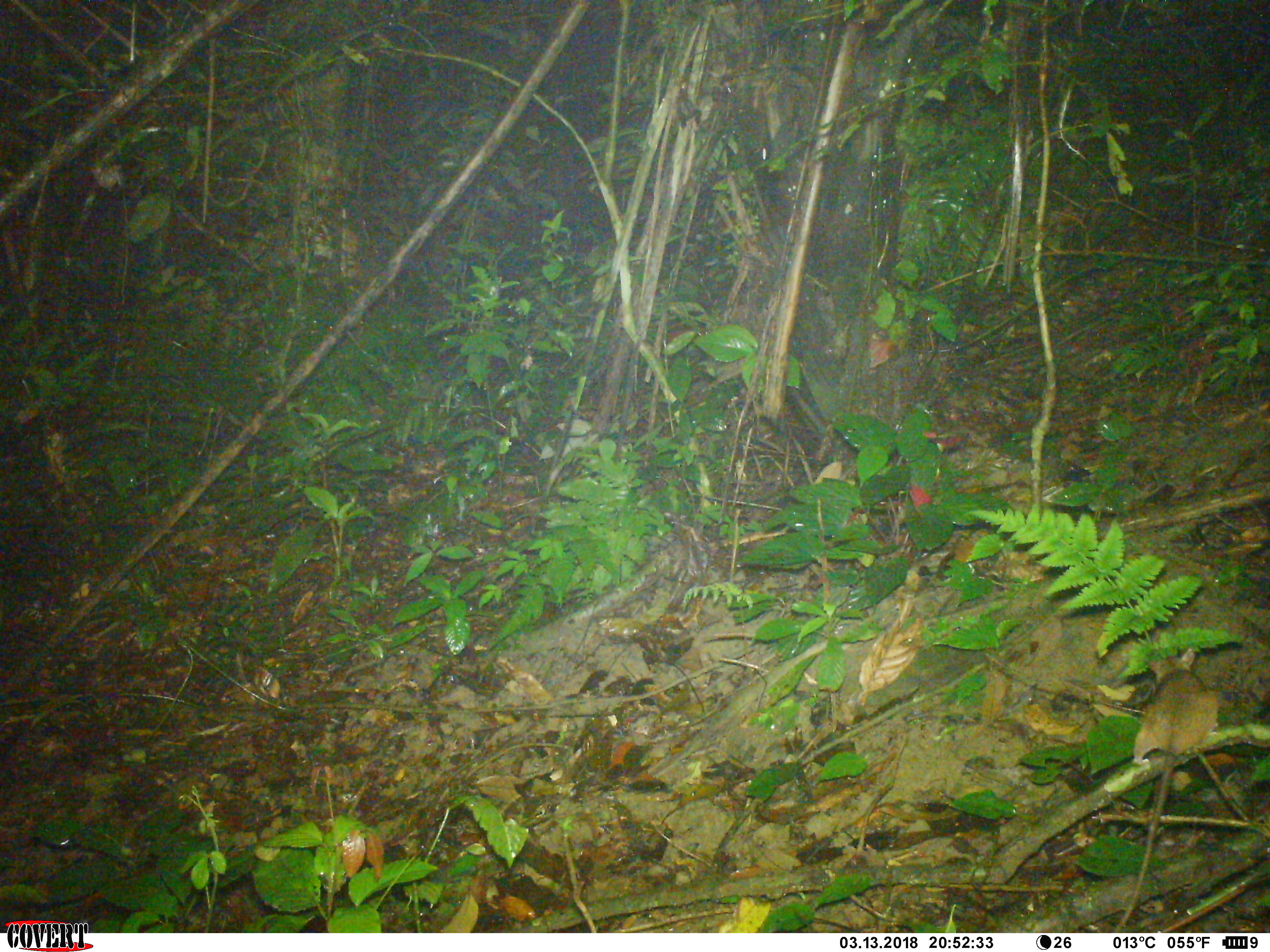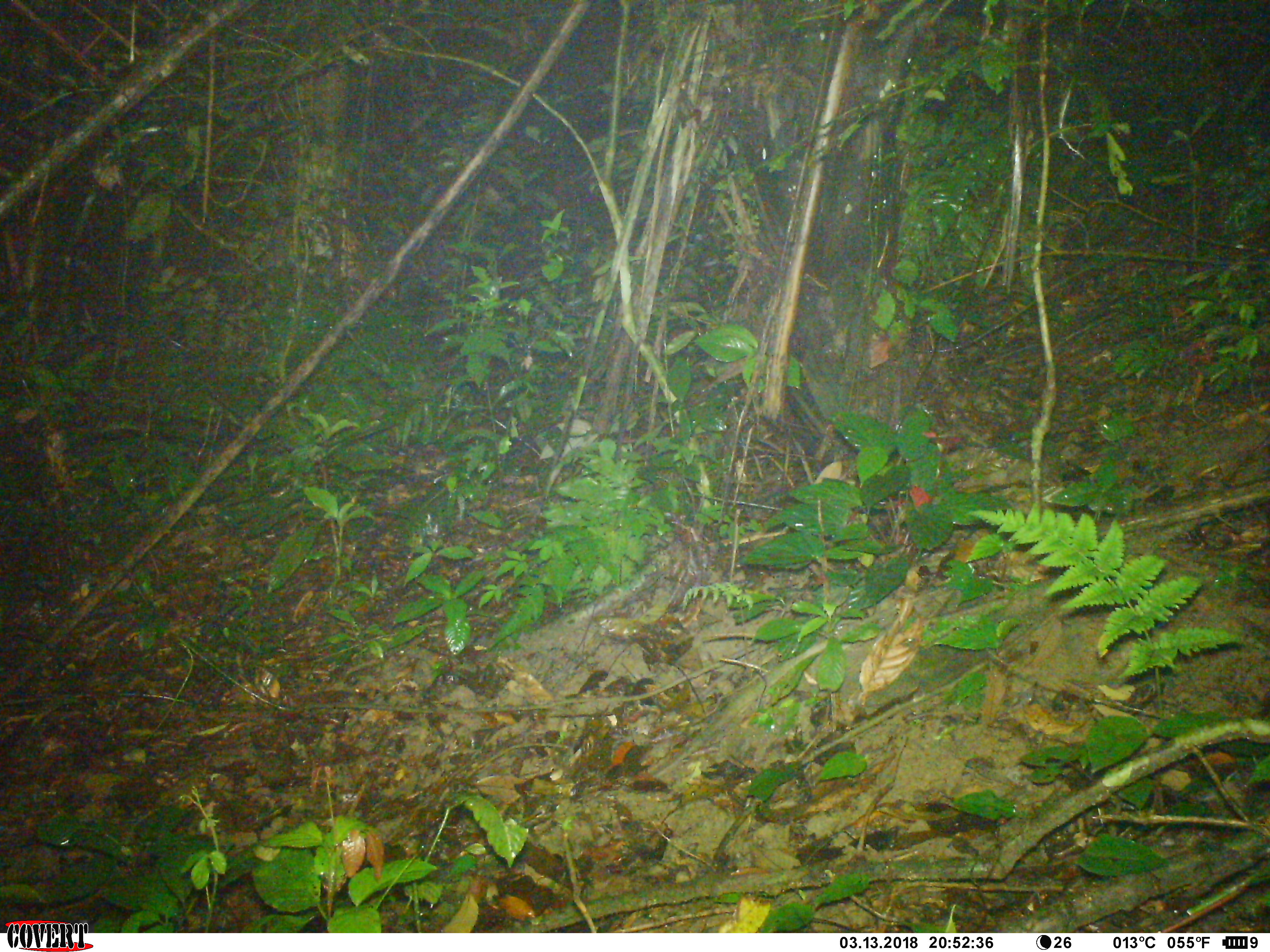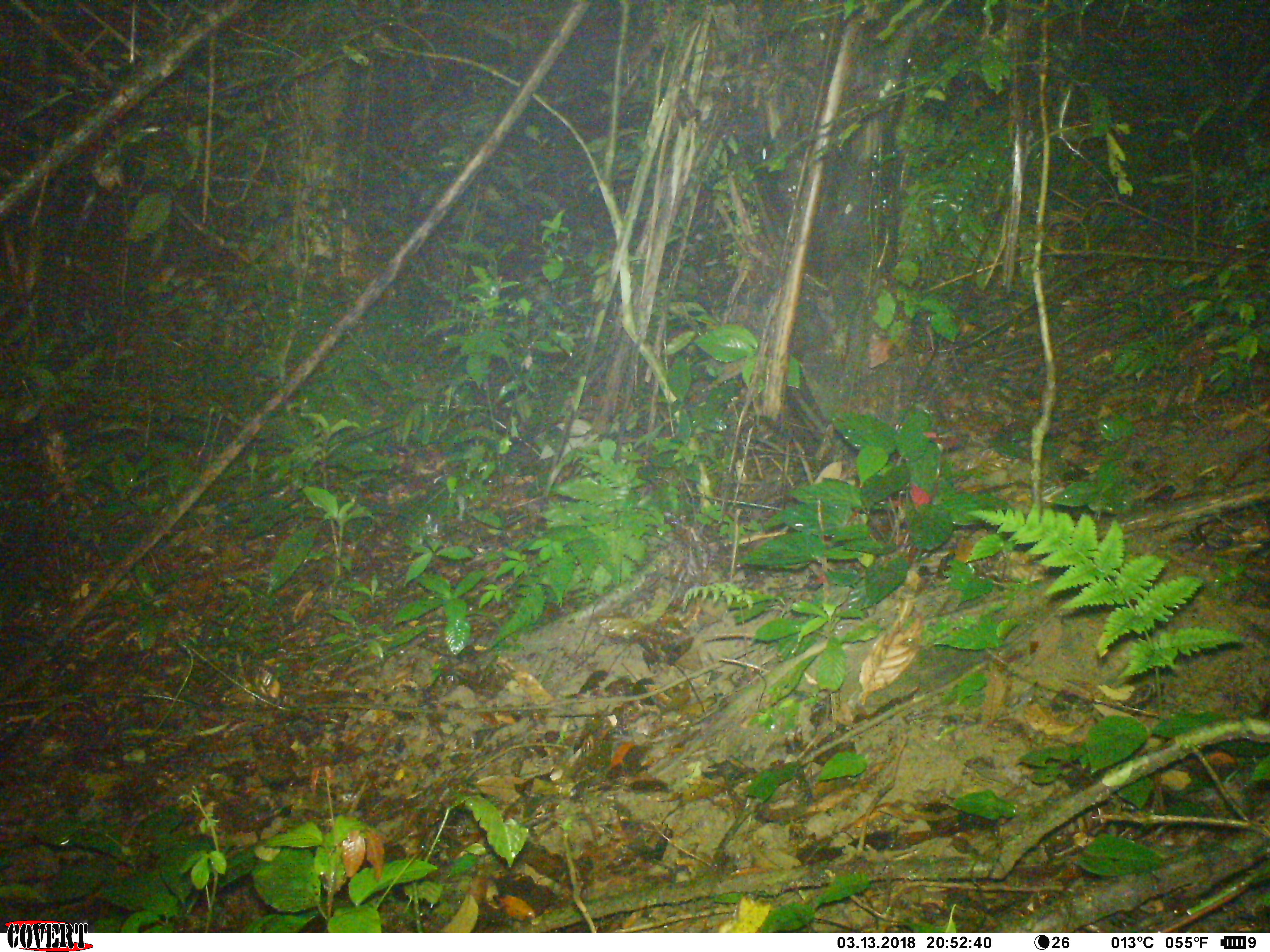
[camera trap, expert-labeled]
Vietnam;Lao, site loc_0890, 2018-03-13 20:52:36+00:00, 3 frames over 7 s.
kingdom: Animalia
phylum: Chordata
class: Mammalia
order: Rodentia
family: Muridae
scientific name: Muridae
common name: old-world mice and rats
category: unidentified murid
Unidentified murid (old-world mice and rats) (Muridae). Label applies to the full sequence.